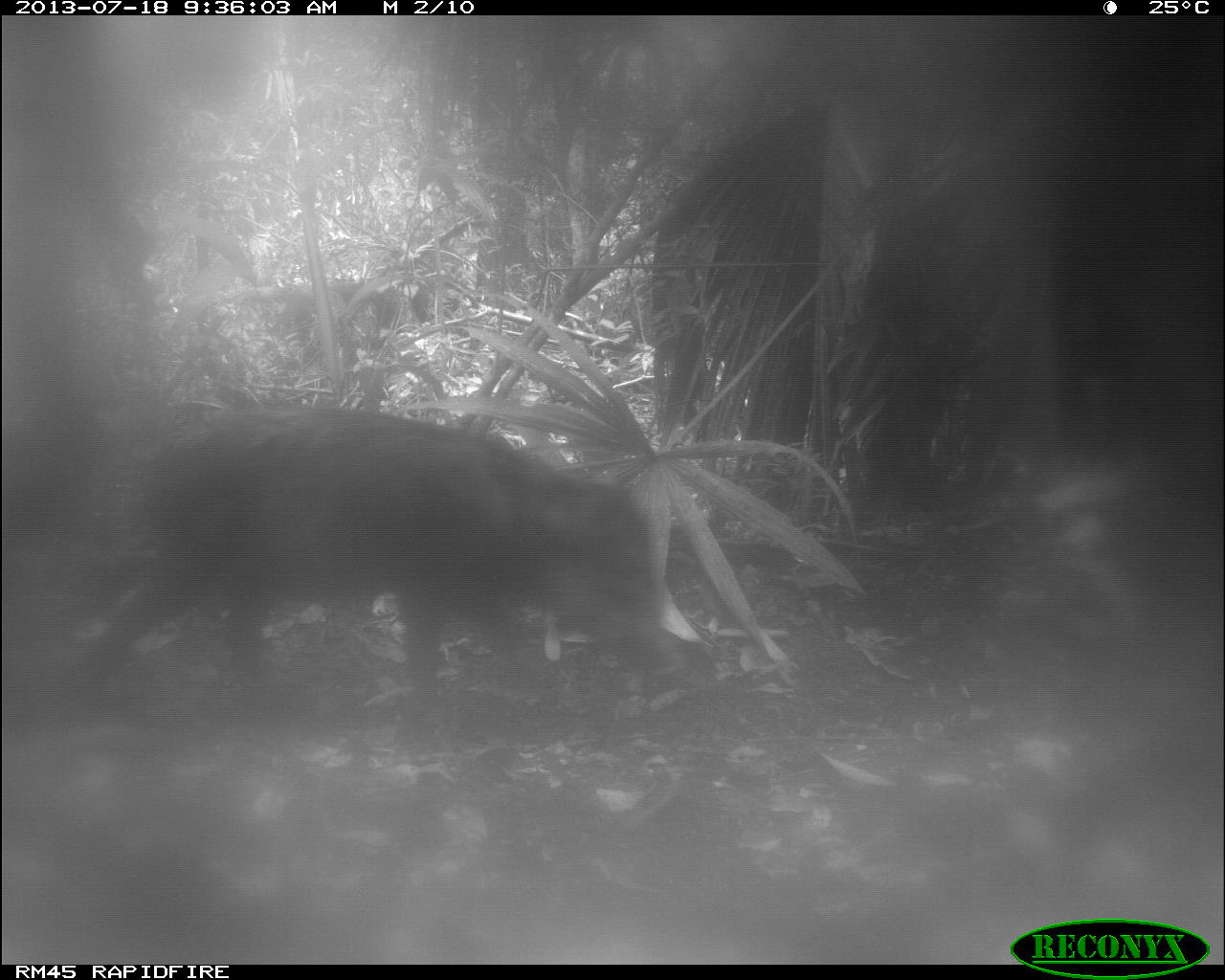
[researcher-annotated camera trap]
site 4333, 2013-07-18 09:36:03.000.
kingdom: Animalia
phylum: Chordata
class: Mammalia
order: Artiodactyla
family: Tayassuidae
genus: Tayassu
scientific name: Tayassu pecari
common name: white-lipped peccary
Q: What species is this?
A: Tayassu pecari (white-lipped peccary).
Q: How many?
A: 2.